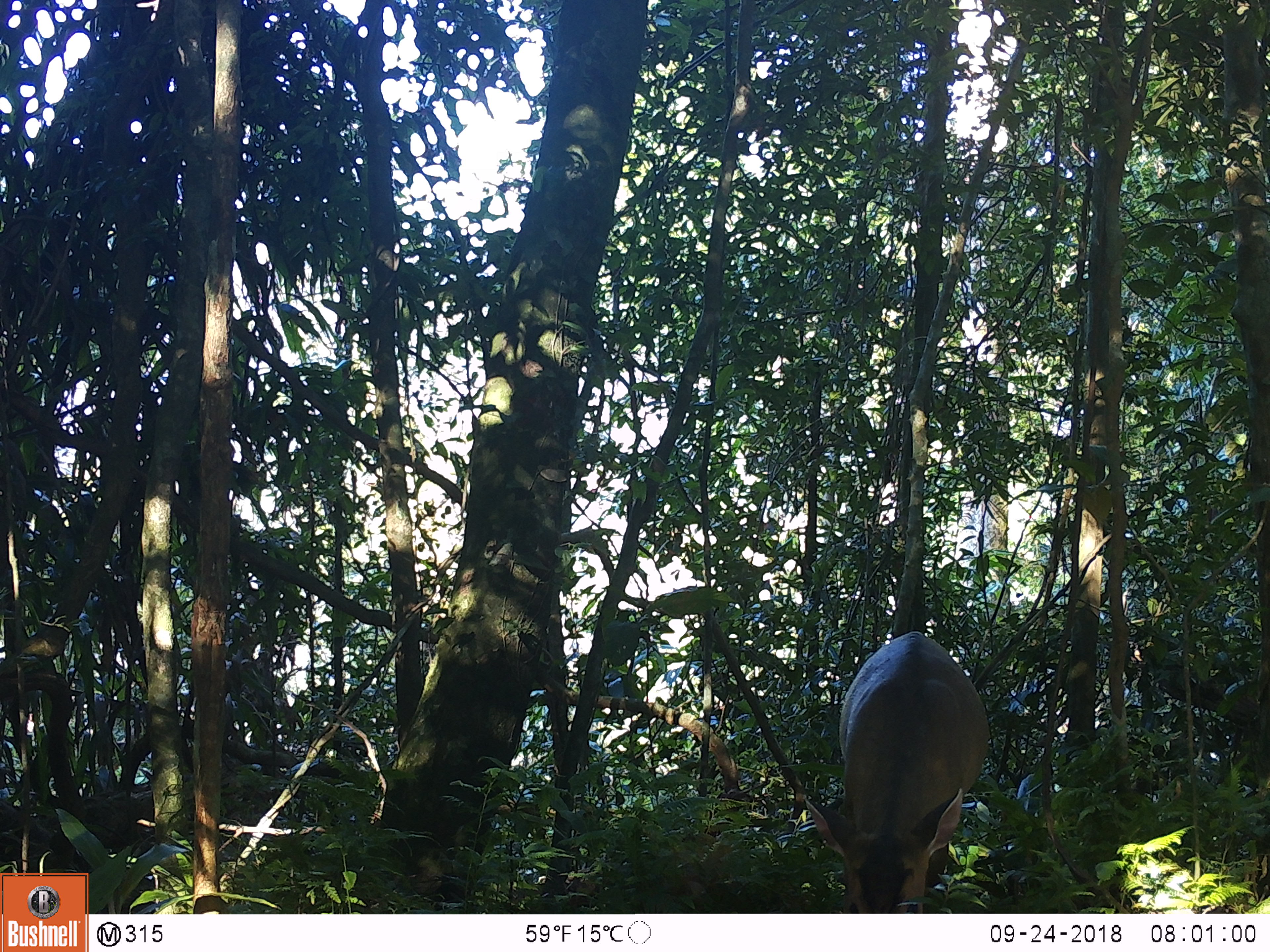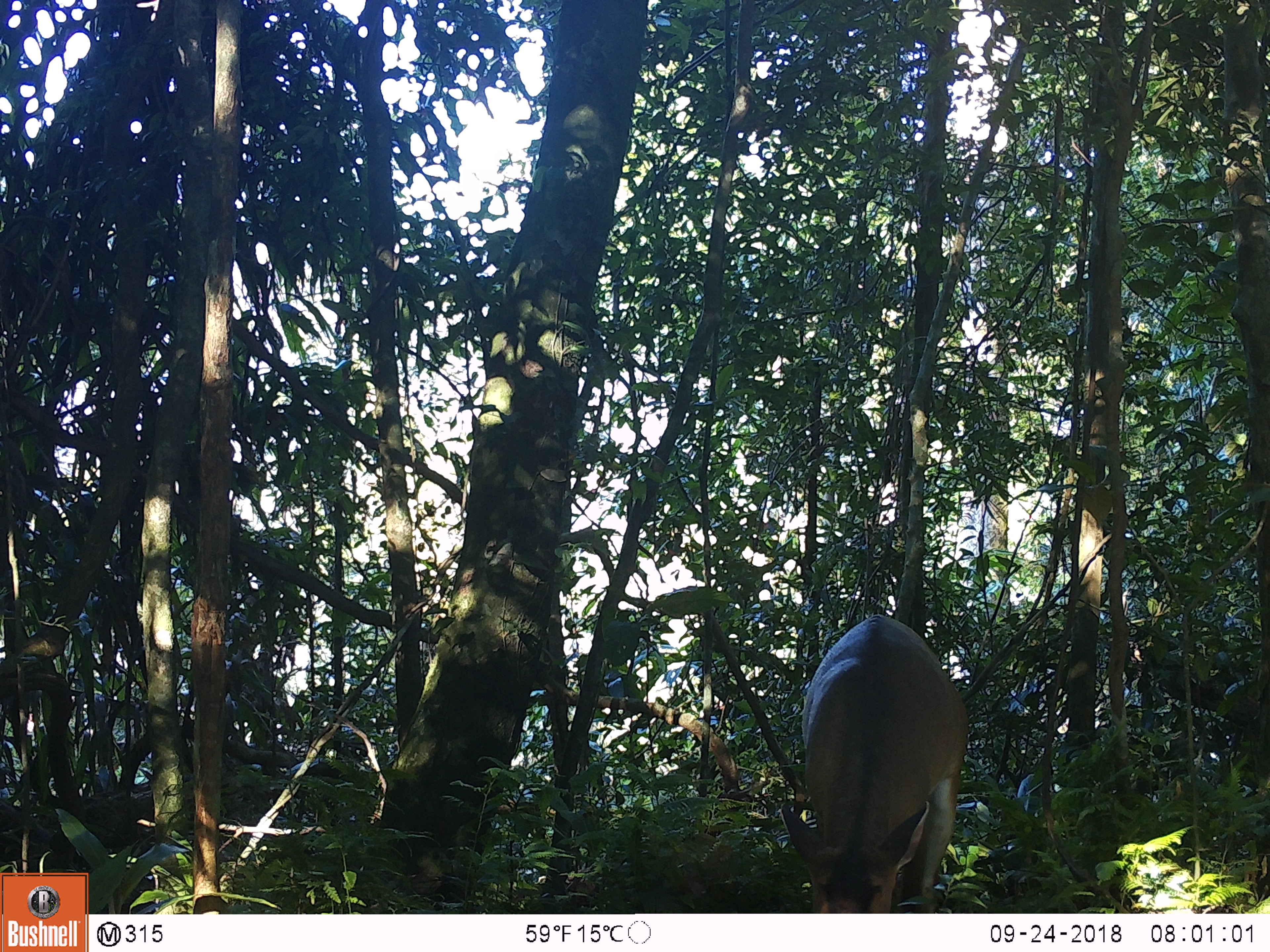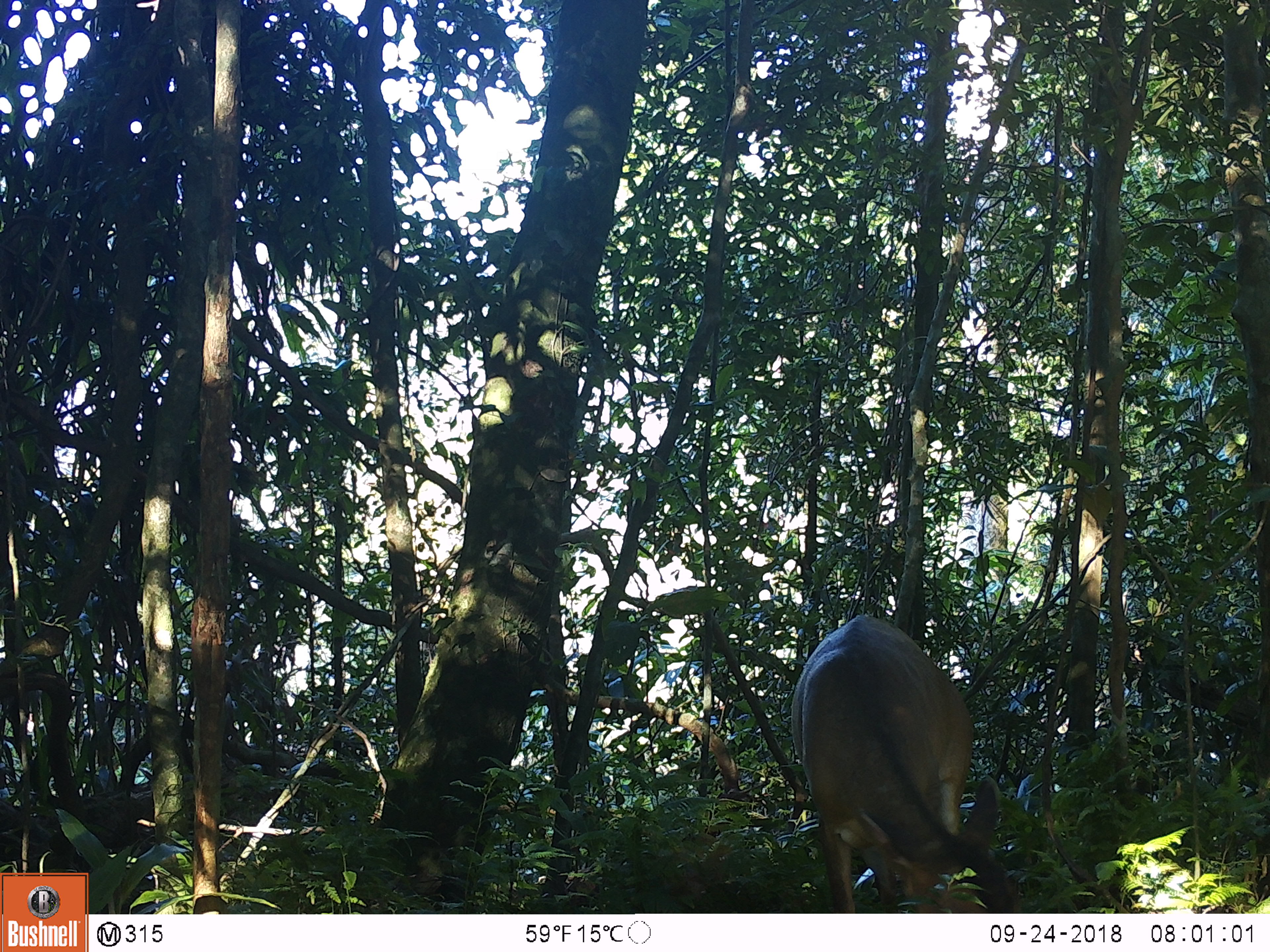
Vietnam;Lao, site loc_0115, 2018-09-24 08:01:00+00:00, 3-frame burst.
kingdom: Animalia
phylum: Chordata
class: Mammalia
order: Artiodactyla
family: Cervidae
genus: Muntiacus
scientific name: Muntiacus vuquangensis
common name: large-antlered muntjac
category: large antlered muntjac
Large antlered muntjac (large-antlered muntjac) (Muntiacus vuquangensis). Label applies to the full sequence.